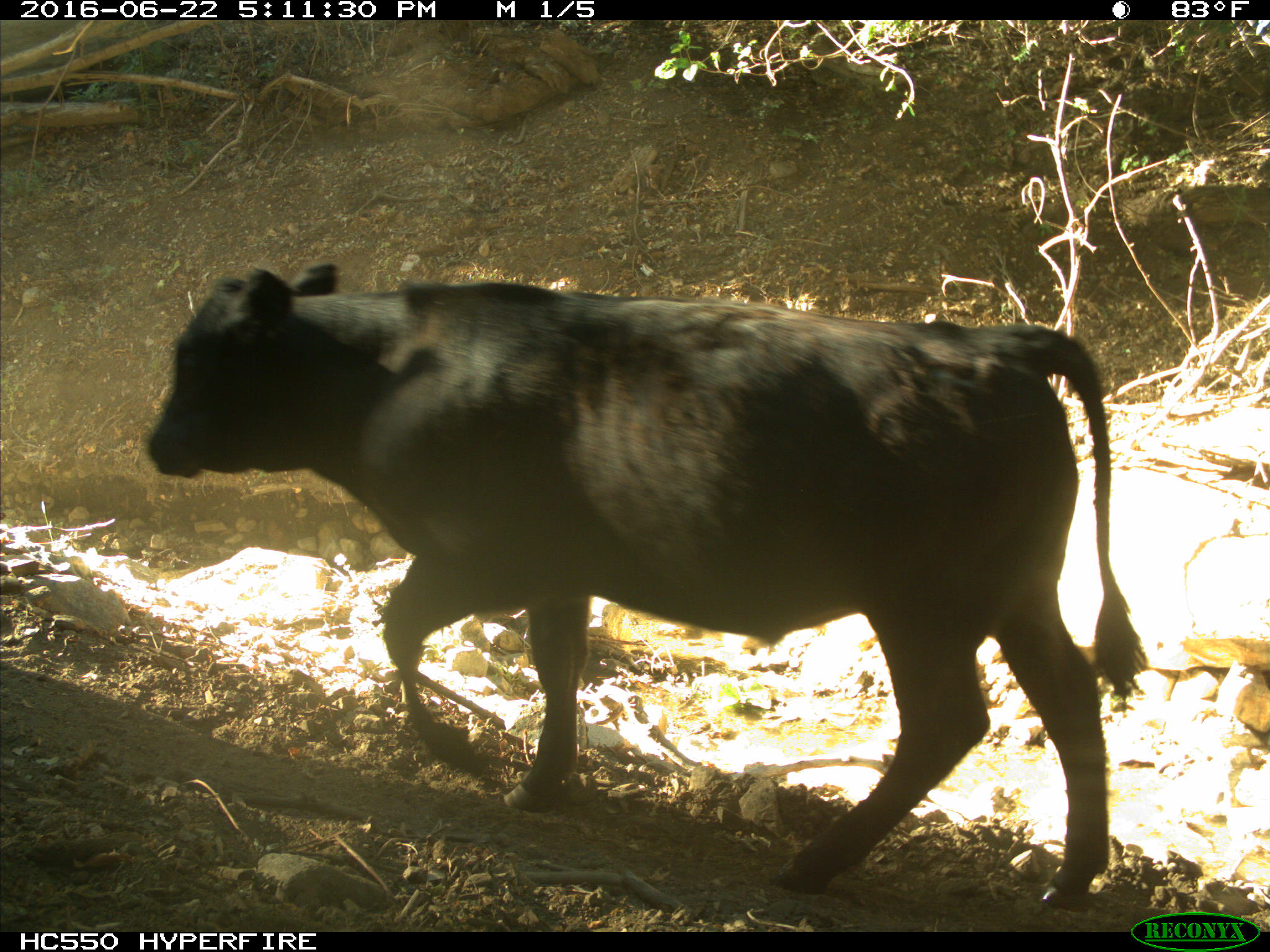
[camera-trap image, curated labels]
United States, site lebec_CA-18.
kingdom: Animalia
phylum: Chordata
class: Mammalia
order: Artiodactyla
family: Bovidae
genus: Bos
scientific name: Bos taurus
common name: domestic cow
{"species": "Bos taurus (domestic cow)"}